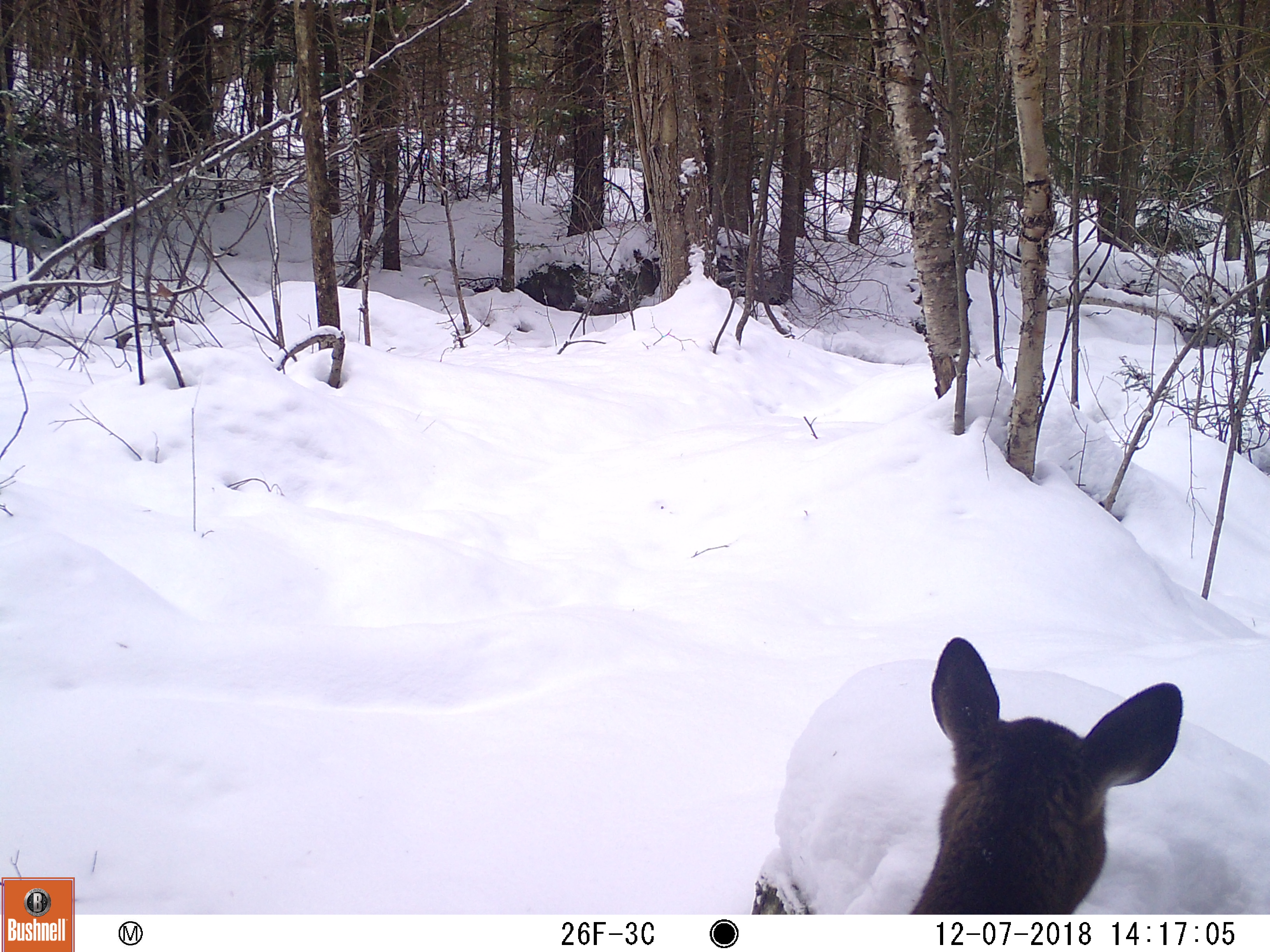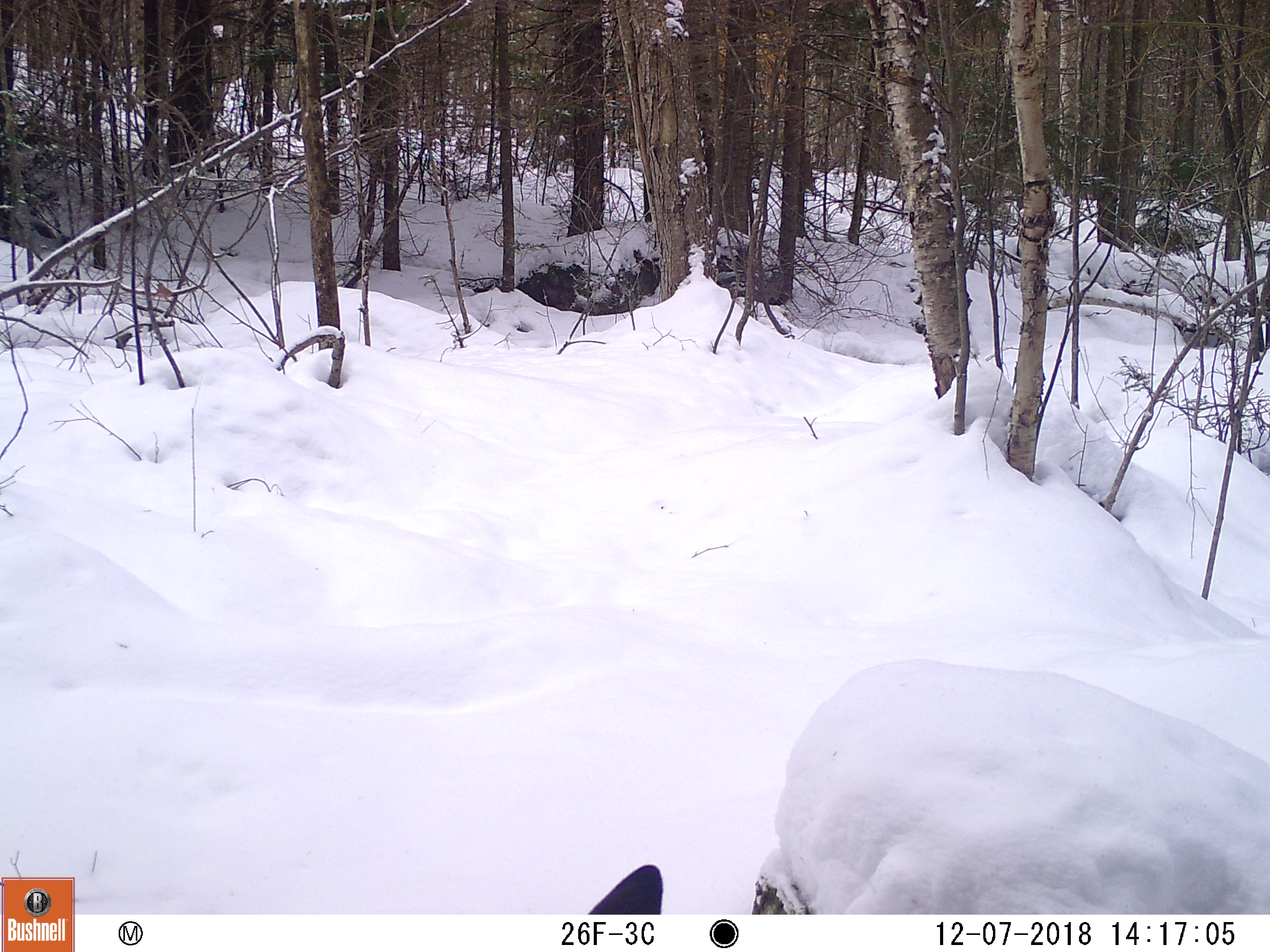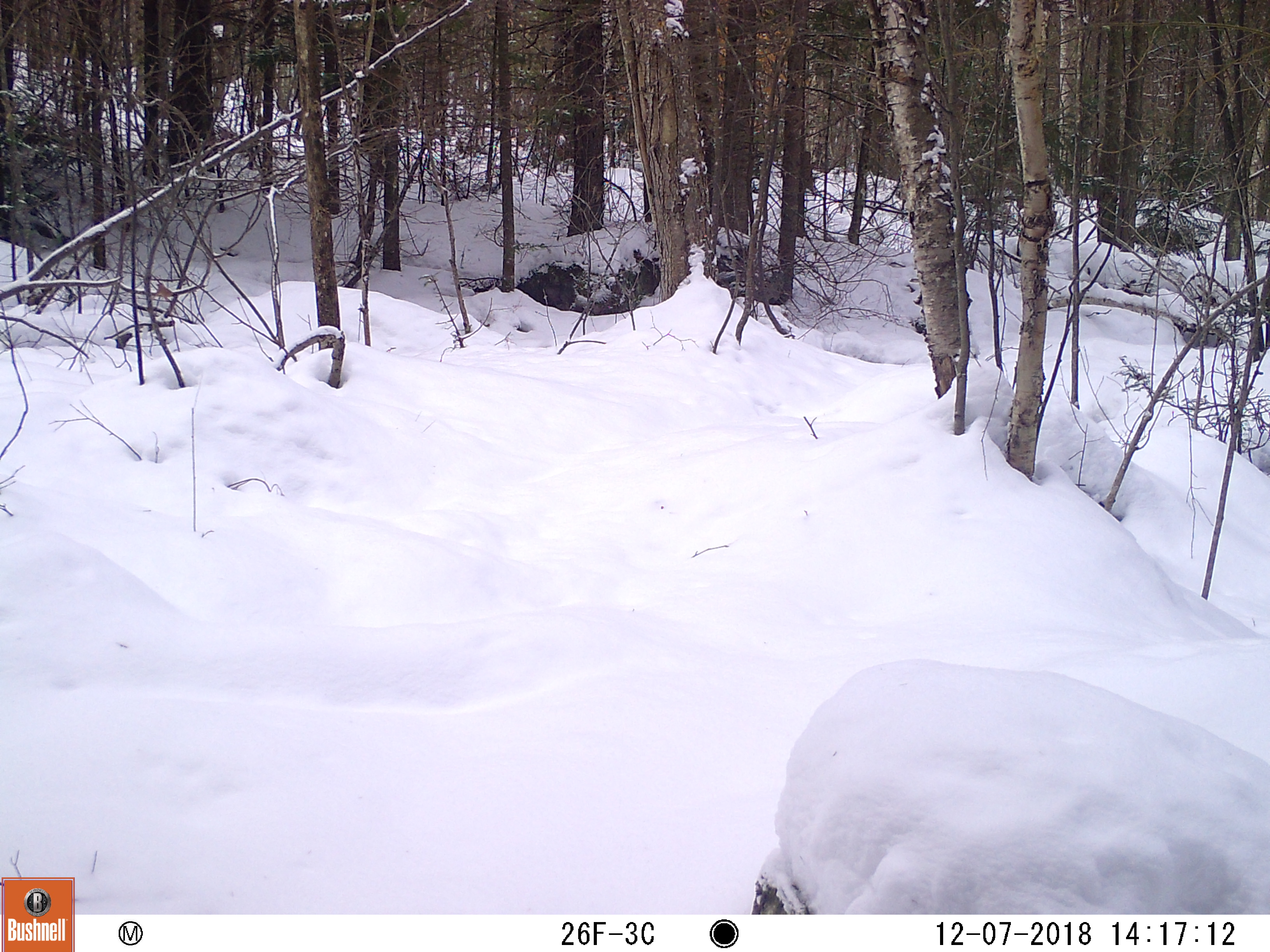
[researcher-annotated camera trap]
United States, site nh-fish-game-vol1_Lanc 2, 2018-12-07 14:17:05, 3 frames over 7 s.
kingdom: Animalia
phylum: Chordata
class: Mammalia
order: Artiodactyla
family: Cervidae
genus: Odocoileus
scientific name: Odocoileus virginianus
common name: white-tailed deer